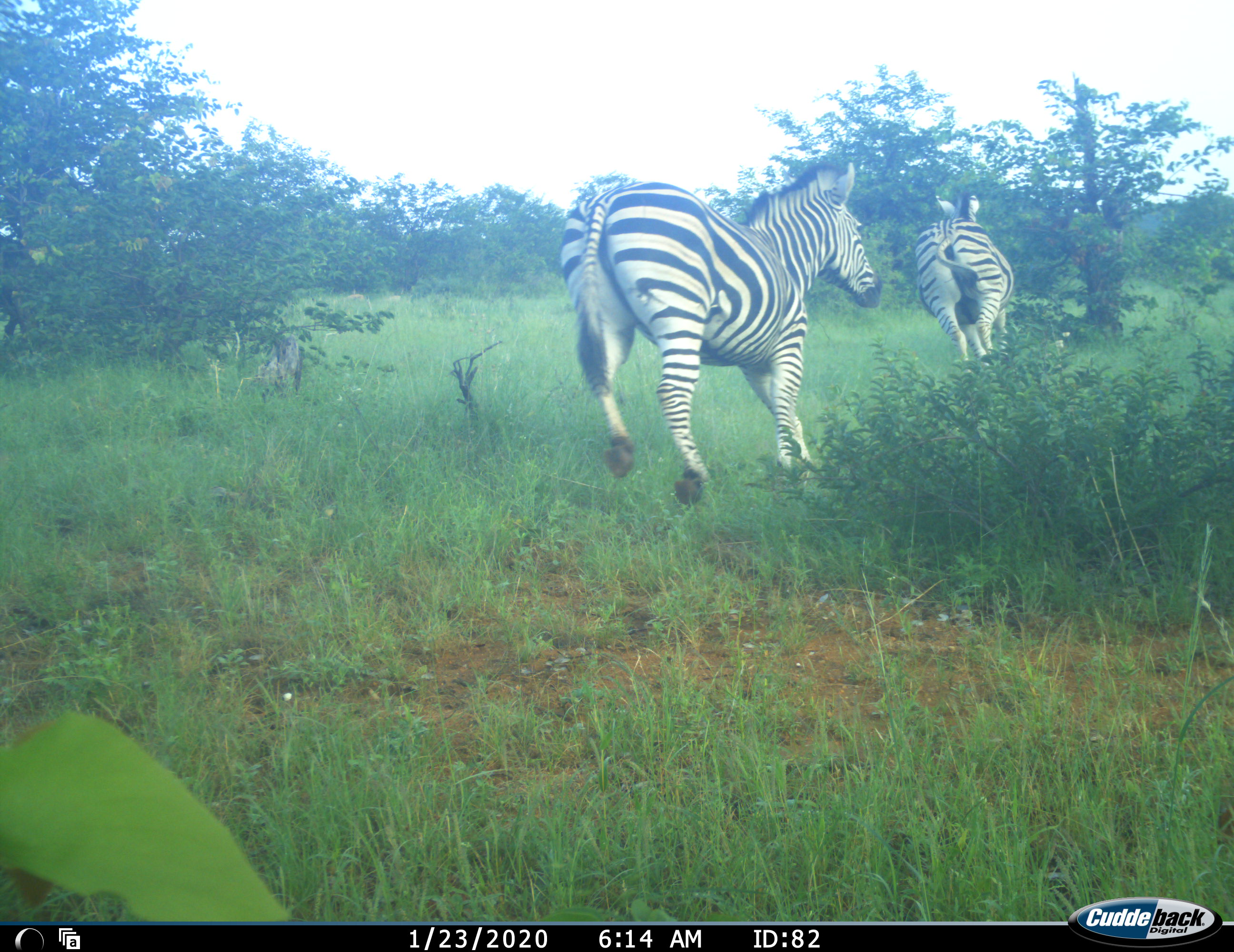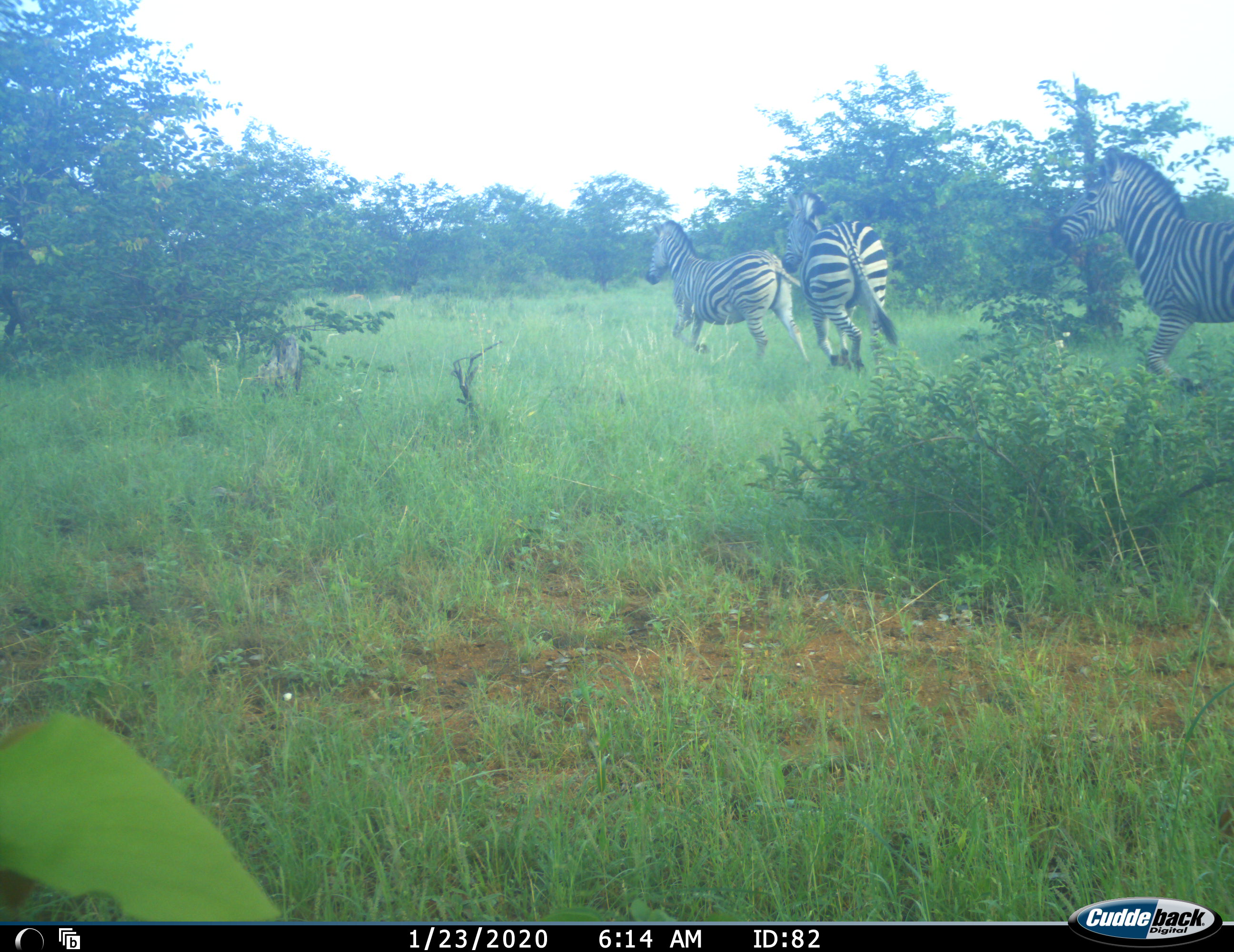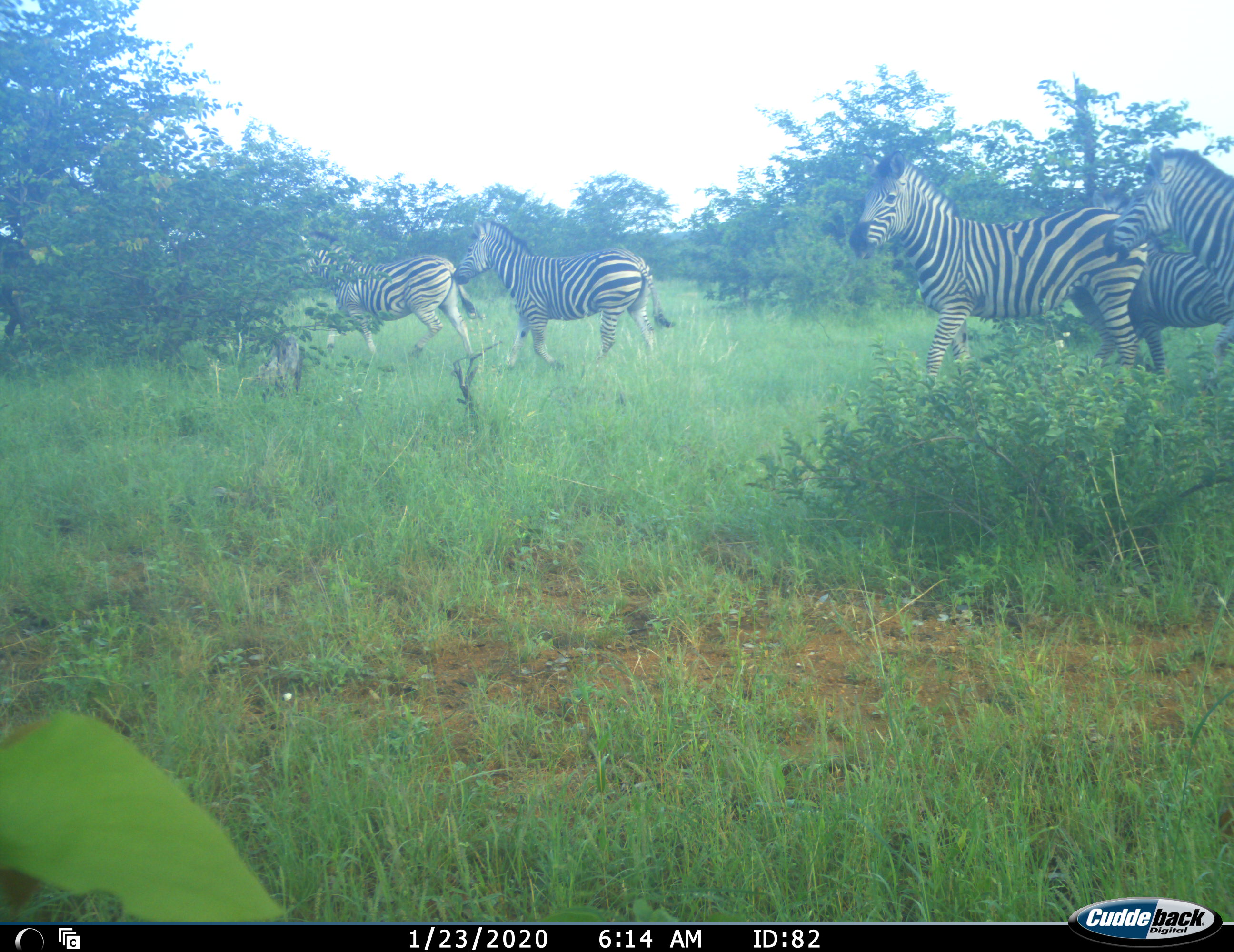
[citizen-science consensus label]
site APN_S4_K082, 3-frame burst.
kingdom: Animalia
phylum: Chordata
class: Mammalia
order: Perissodactyla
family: Equidae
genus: Equus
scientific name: Equus quagga burchellii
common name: burchell's zebra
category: zebraburchells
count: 5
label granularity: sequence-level